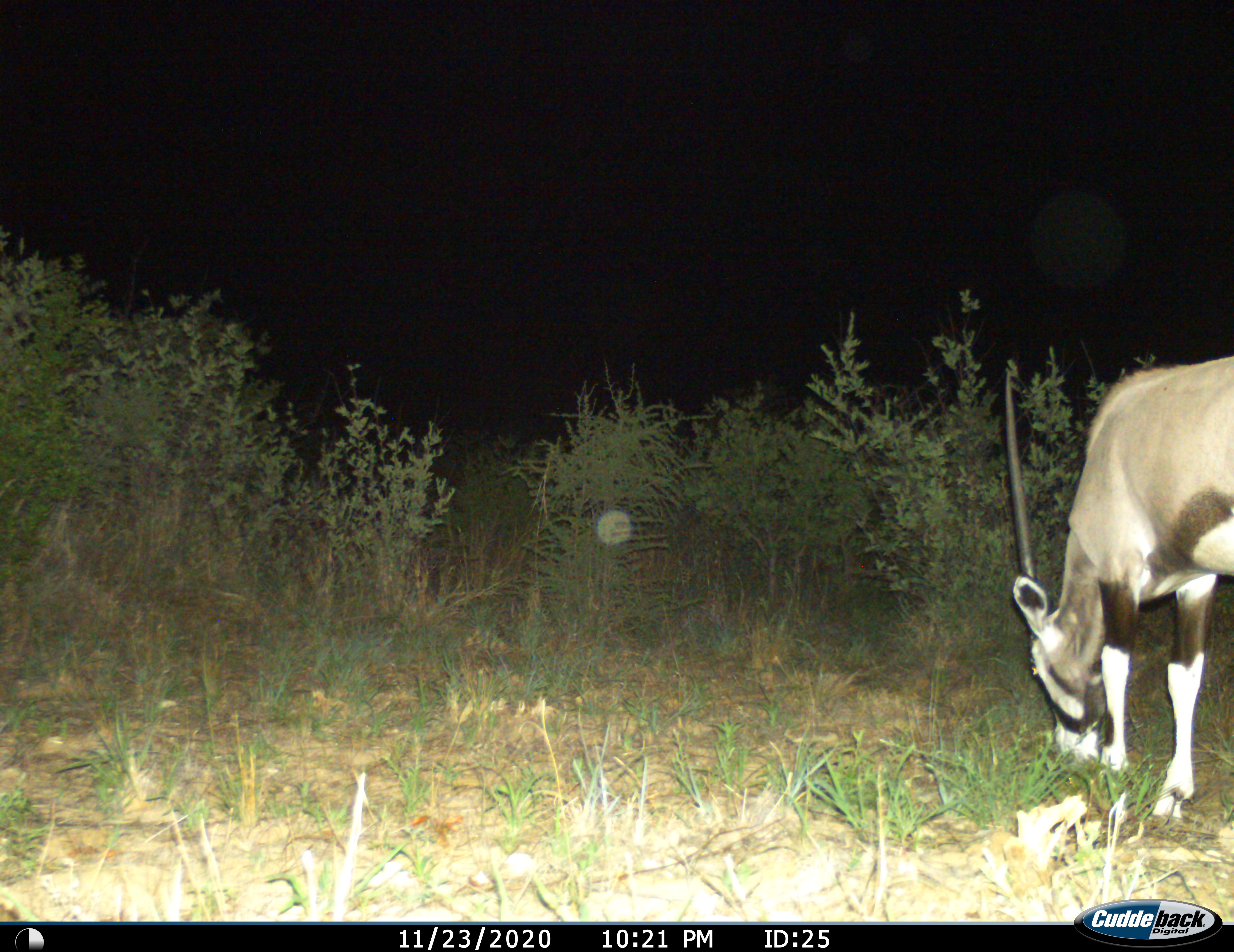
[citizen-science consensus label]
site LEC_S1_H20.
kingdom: Animalia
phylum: Chordata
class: Mammalia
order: Artiodactyla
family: Bovidae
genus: Oryx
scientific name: Oryx gazella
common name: gemsbok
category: oryx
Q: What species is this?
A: Oryx (gemsbok) (Oryx gazella).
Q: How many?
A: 1.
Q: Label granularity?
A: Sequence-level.